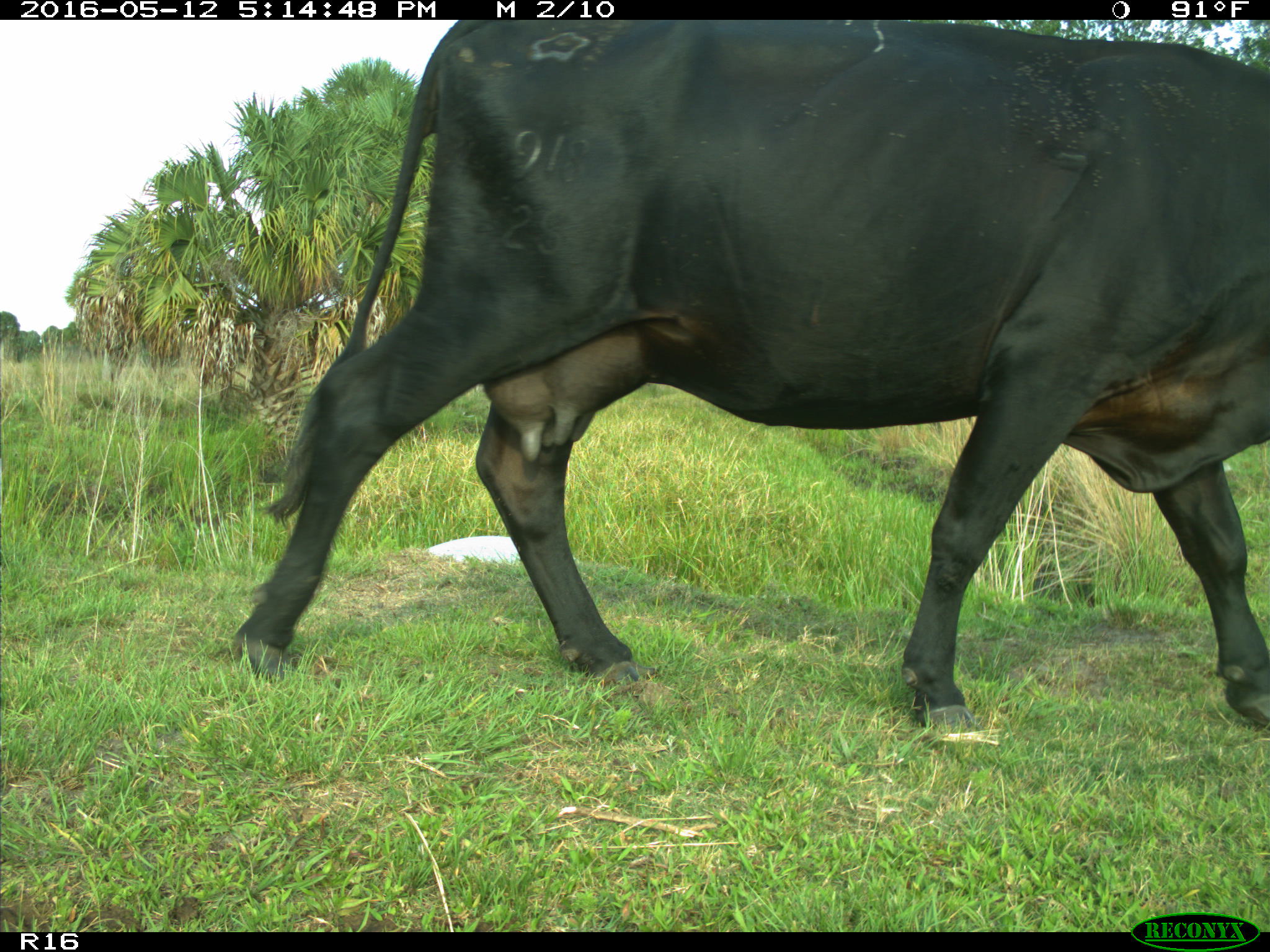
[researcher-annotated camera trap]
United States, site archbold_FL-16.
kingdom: Animalia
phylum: Chordata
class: Mammalia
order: Artiodactyla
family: Bovidae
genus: Bos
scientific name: Bos taurus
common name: domestic cow